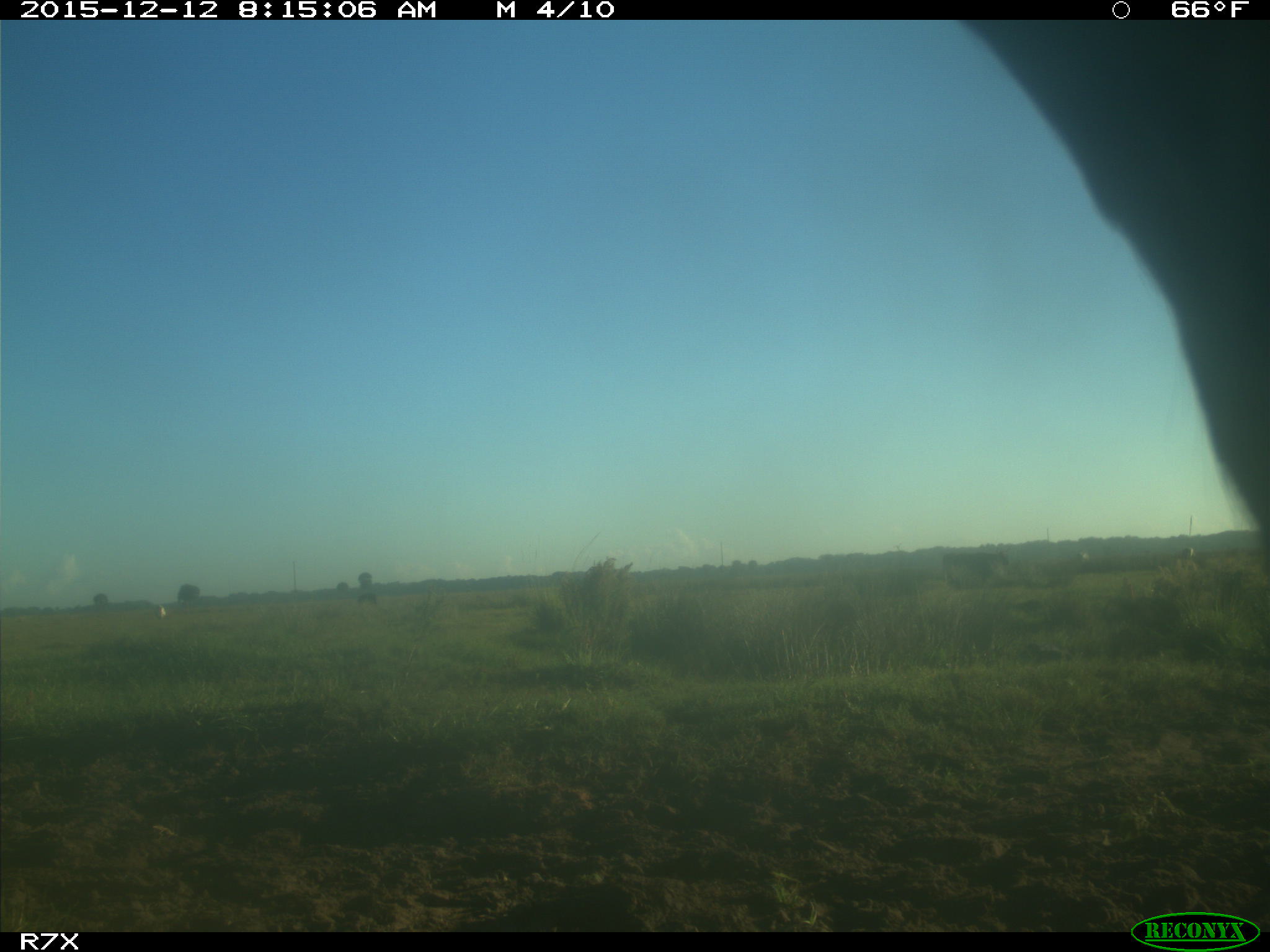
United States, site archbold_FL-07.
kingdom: Animalia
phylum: Chordata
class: Mammalia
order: Artiodactyla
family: Bovidae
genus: Bos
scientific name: Bos taurus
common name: domestic cow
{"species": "Bos taurus (domestic cow)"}